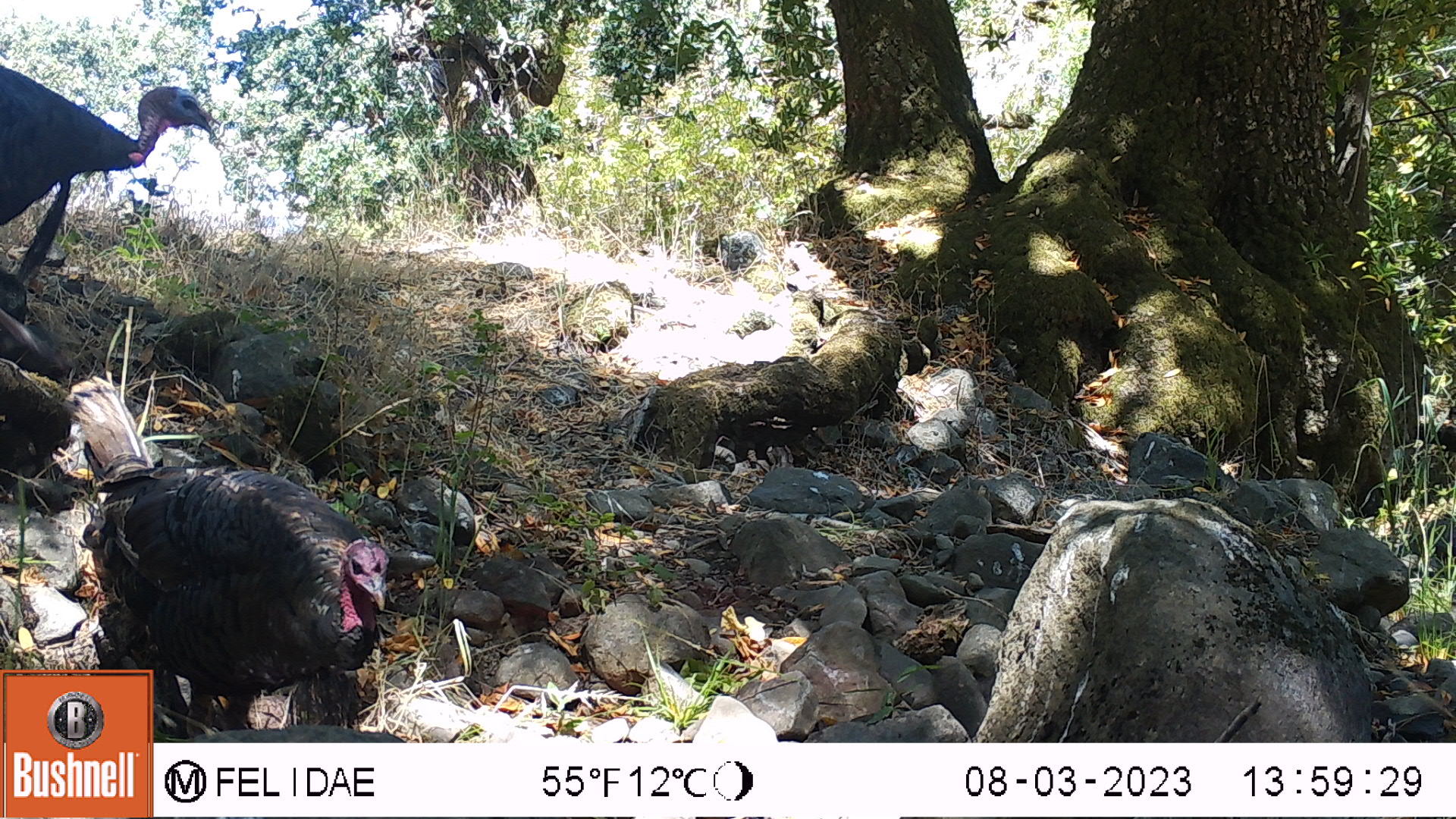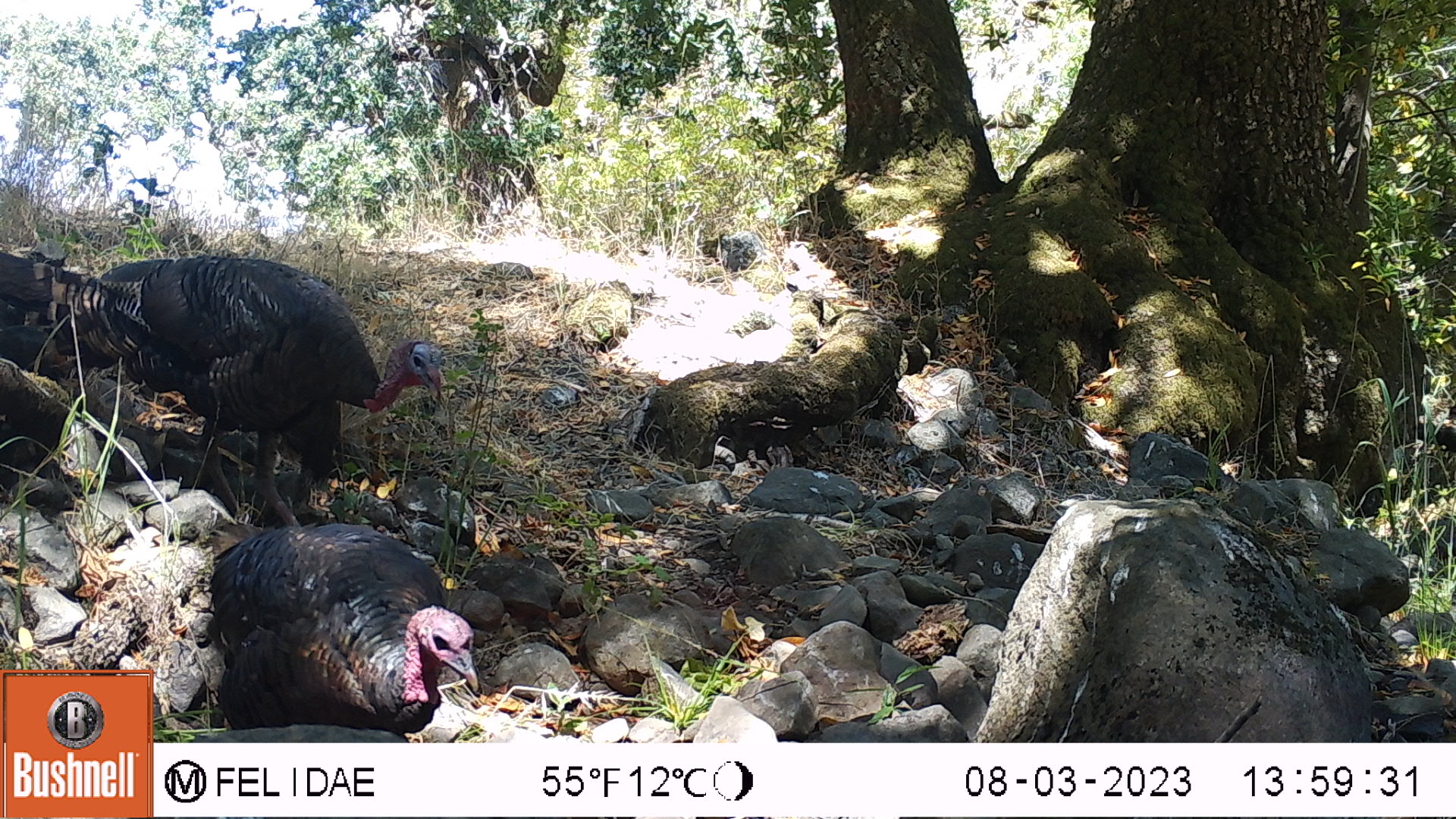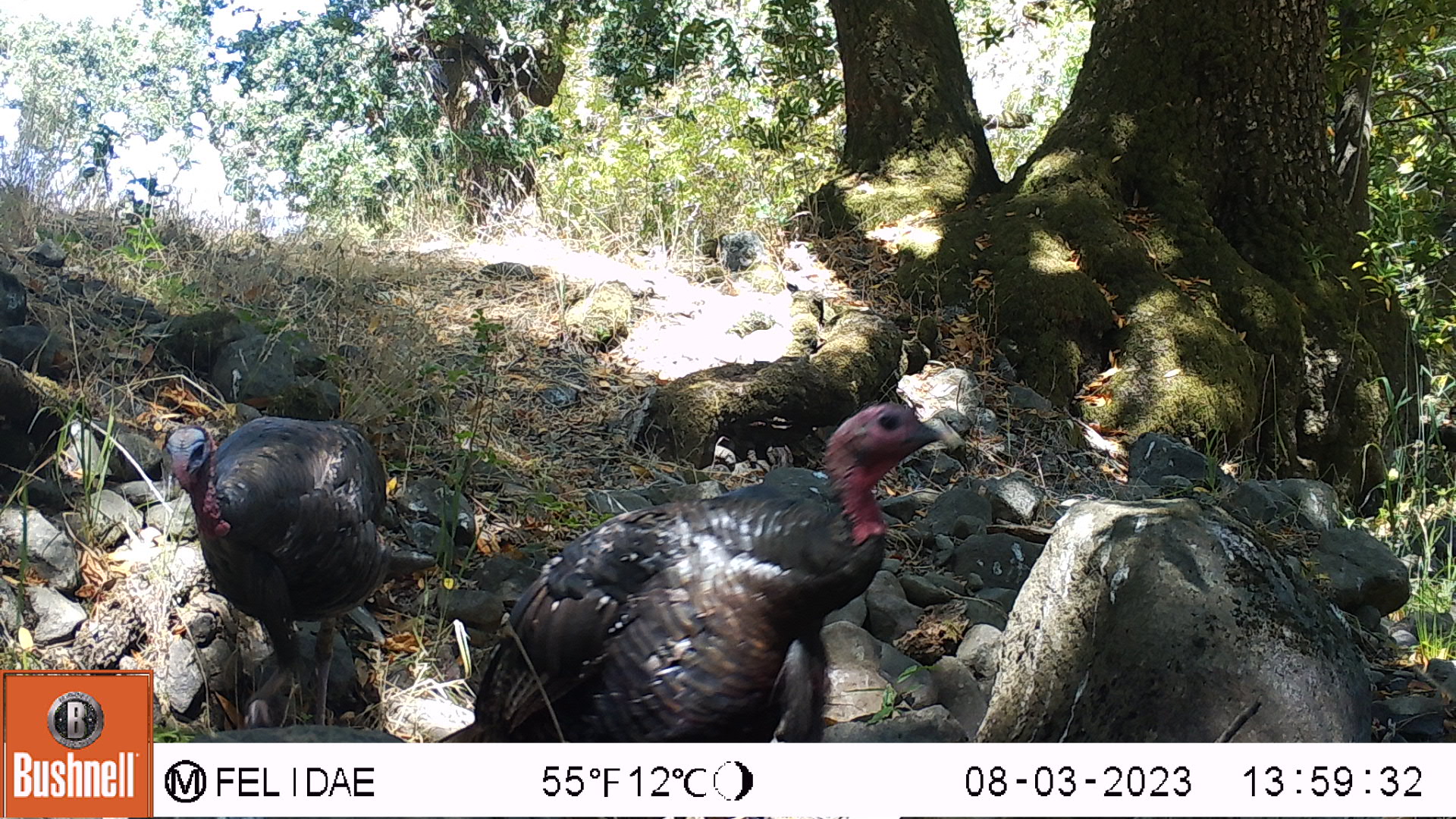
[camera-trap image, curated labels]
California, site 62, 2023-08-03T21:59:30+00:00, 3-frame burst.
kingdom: Animalia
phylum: Chordata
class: Aves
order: Galliformes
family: Phasianidae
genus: Meleagris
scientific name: Meleagris gallopavo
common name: turkey